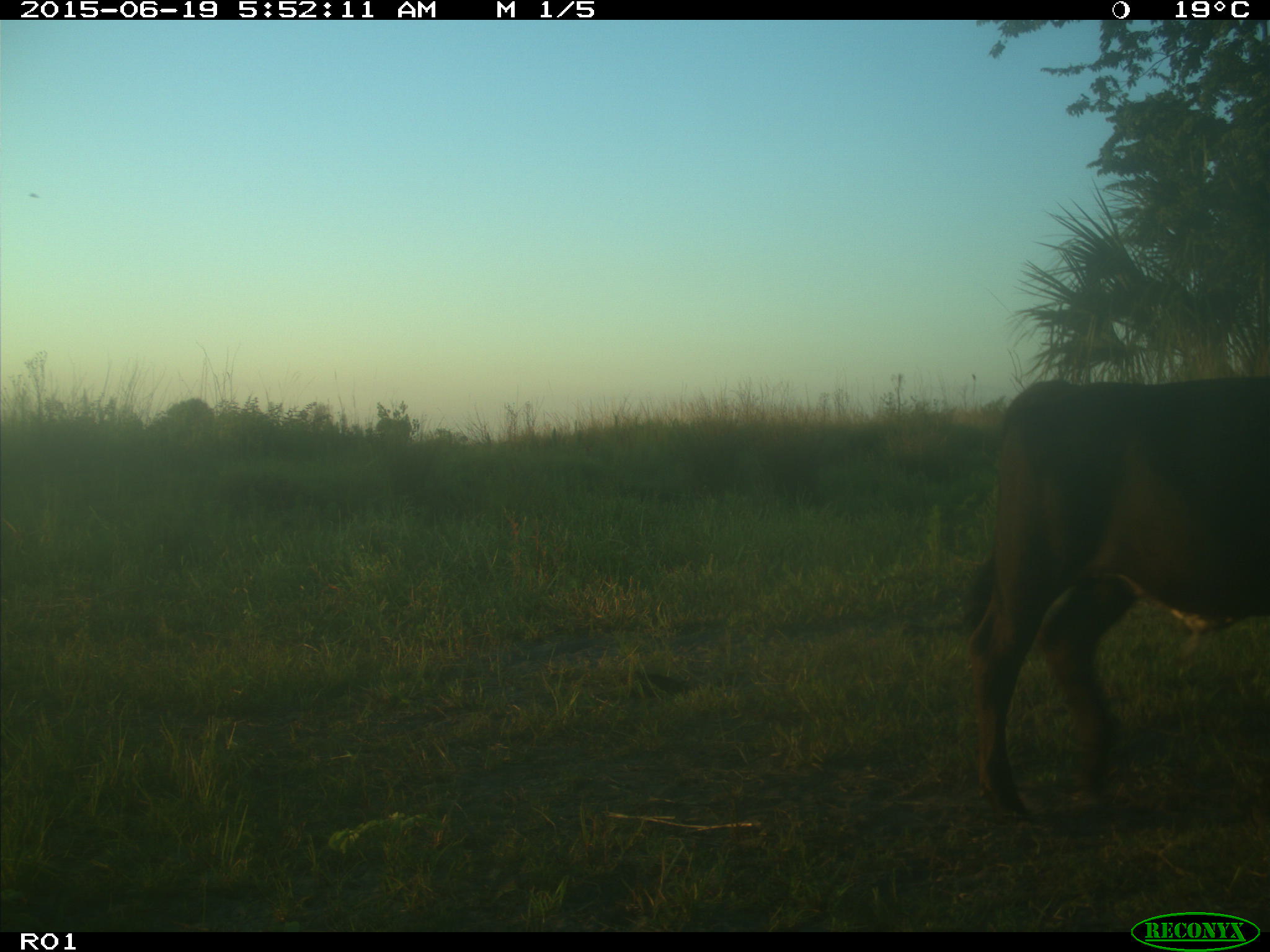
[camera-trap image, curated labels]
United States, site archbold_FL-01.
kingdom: Animalia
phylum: Chordata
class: Mammalia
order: Artiodactyla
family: Bovidae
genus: Bos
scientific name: Bos taurus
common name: domestic cow